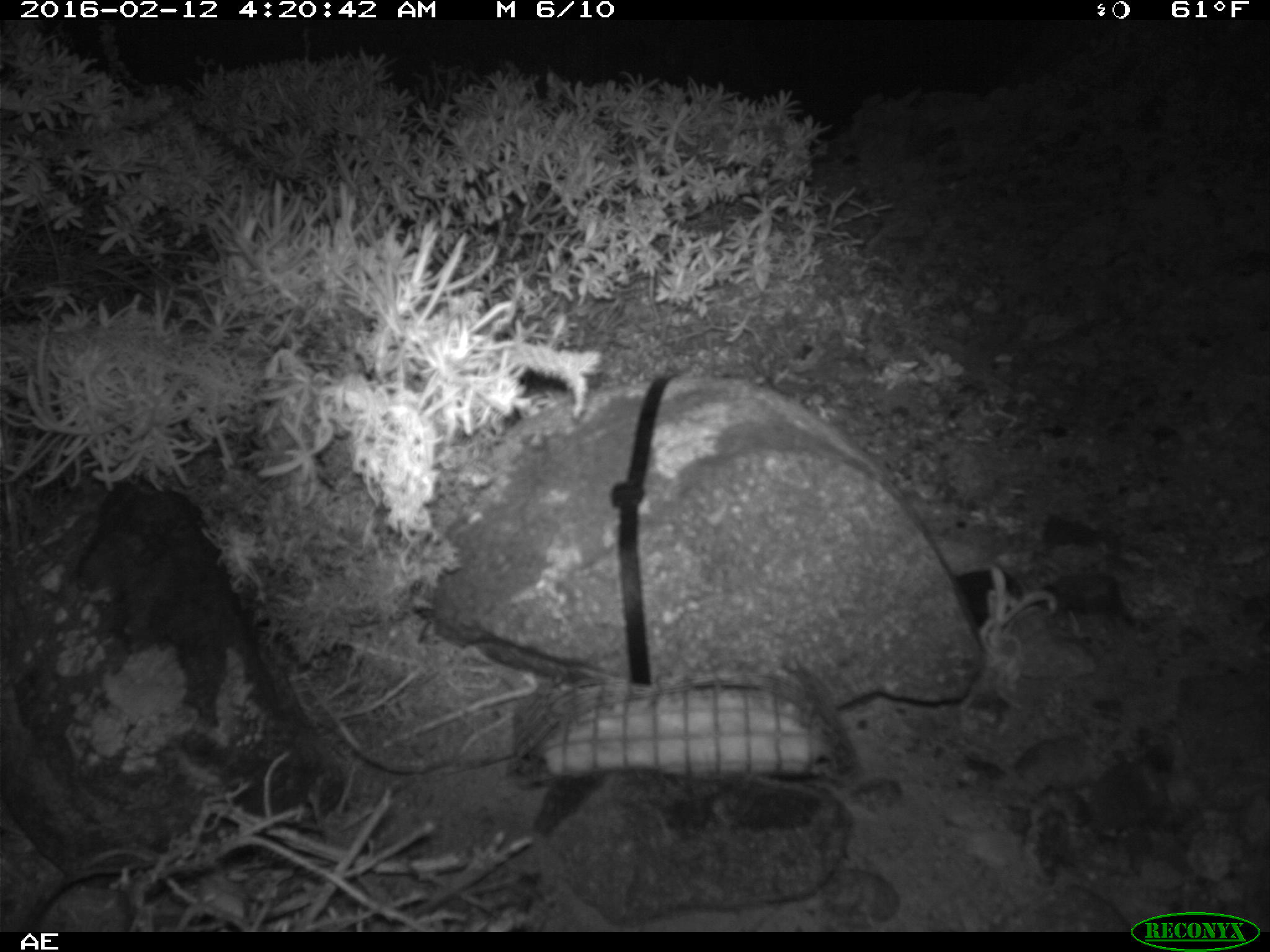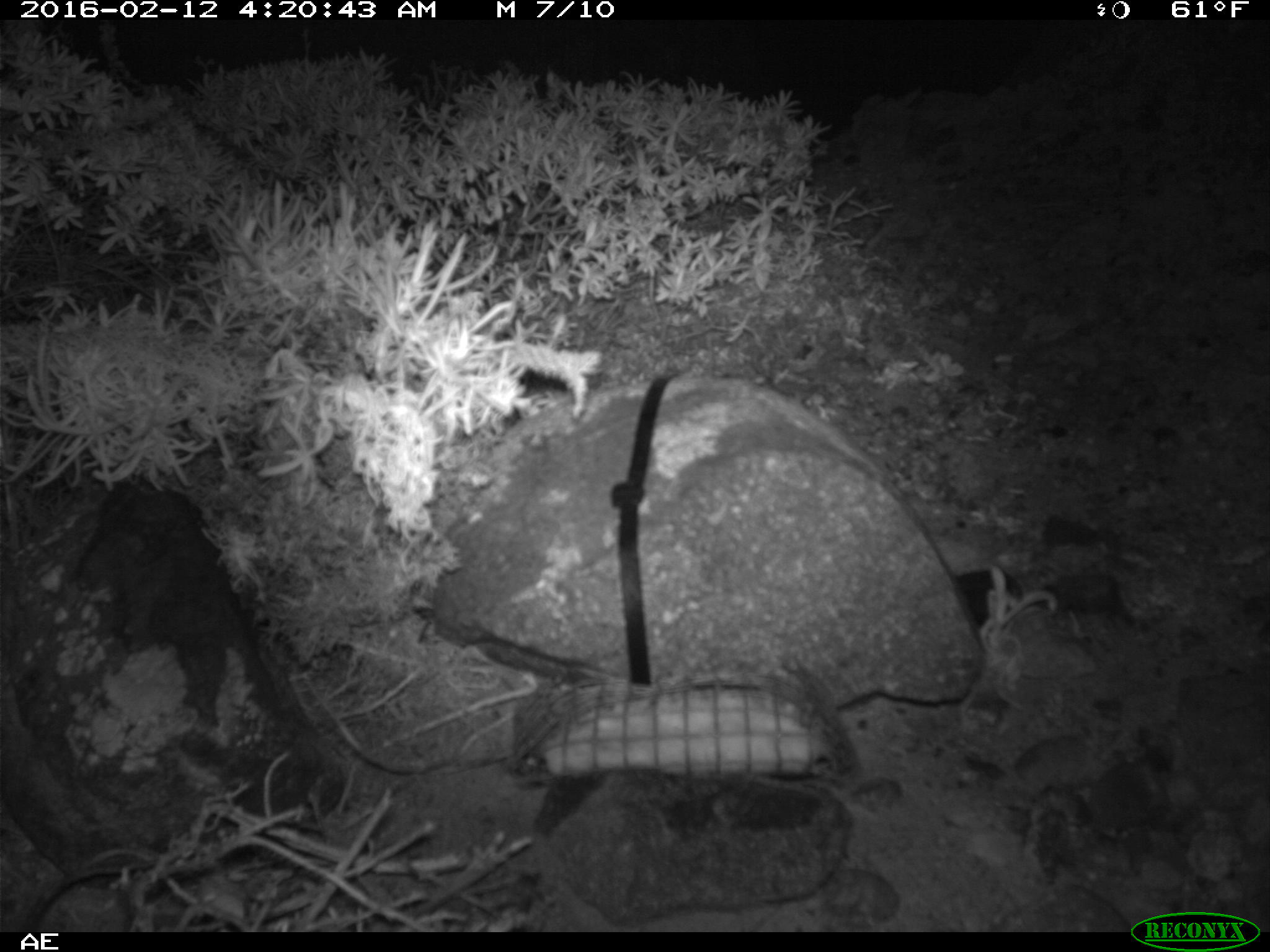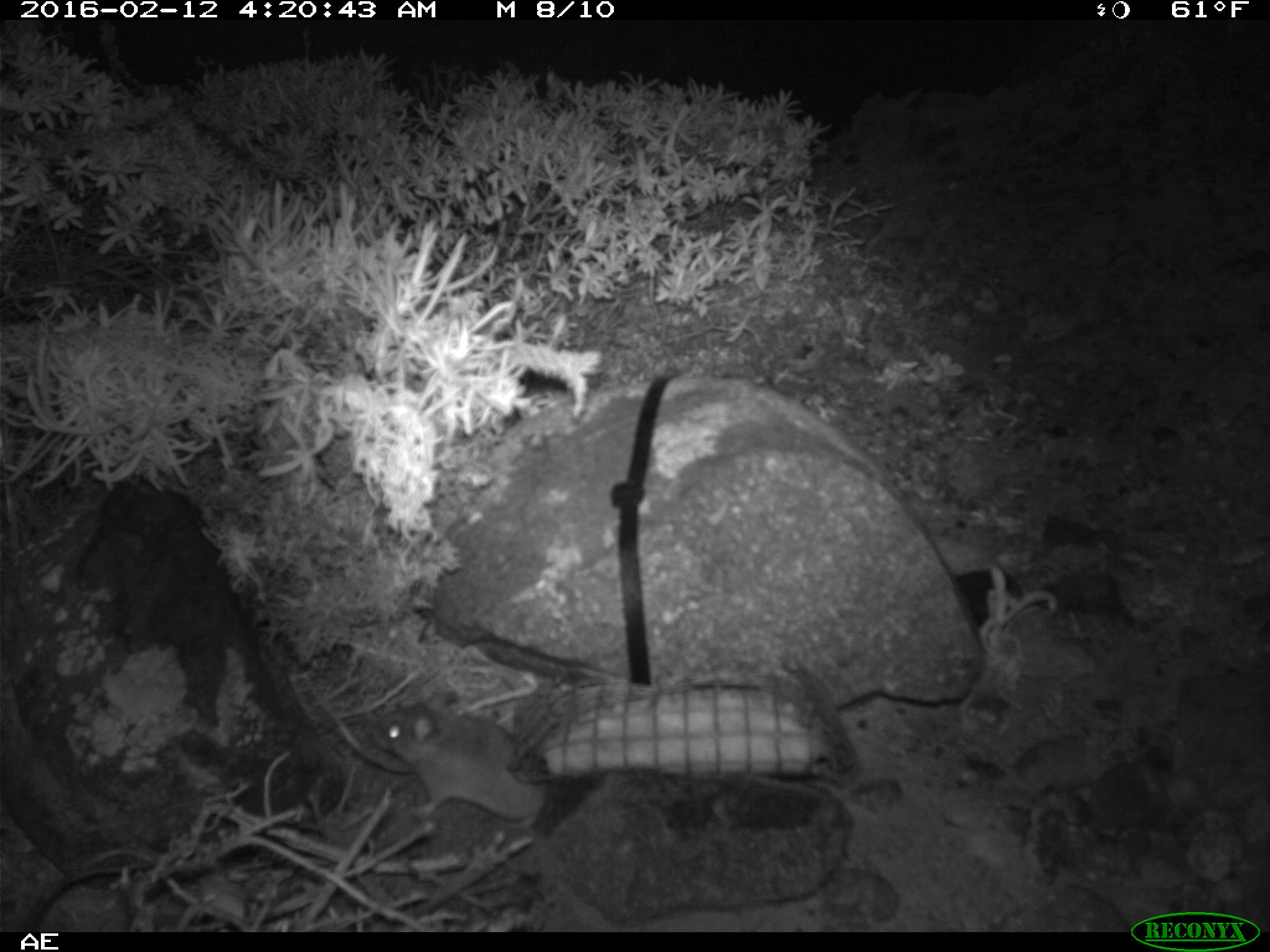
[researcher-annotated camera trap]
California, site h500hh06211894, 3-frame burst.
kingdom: Animalia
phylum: Chordata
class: Mammalia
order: Rodentia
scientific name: Rodentia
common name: rodent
Rodent (Rodentia).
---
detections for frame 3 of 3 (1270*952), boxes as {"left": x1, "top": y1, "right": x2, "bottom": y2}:
rodent: {"left": 370, "top": 688, "right": 548, "bottom": 834}